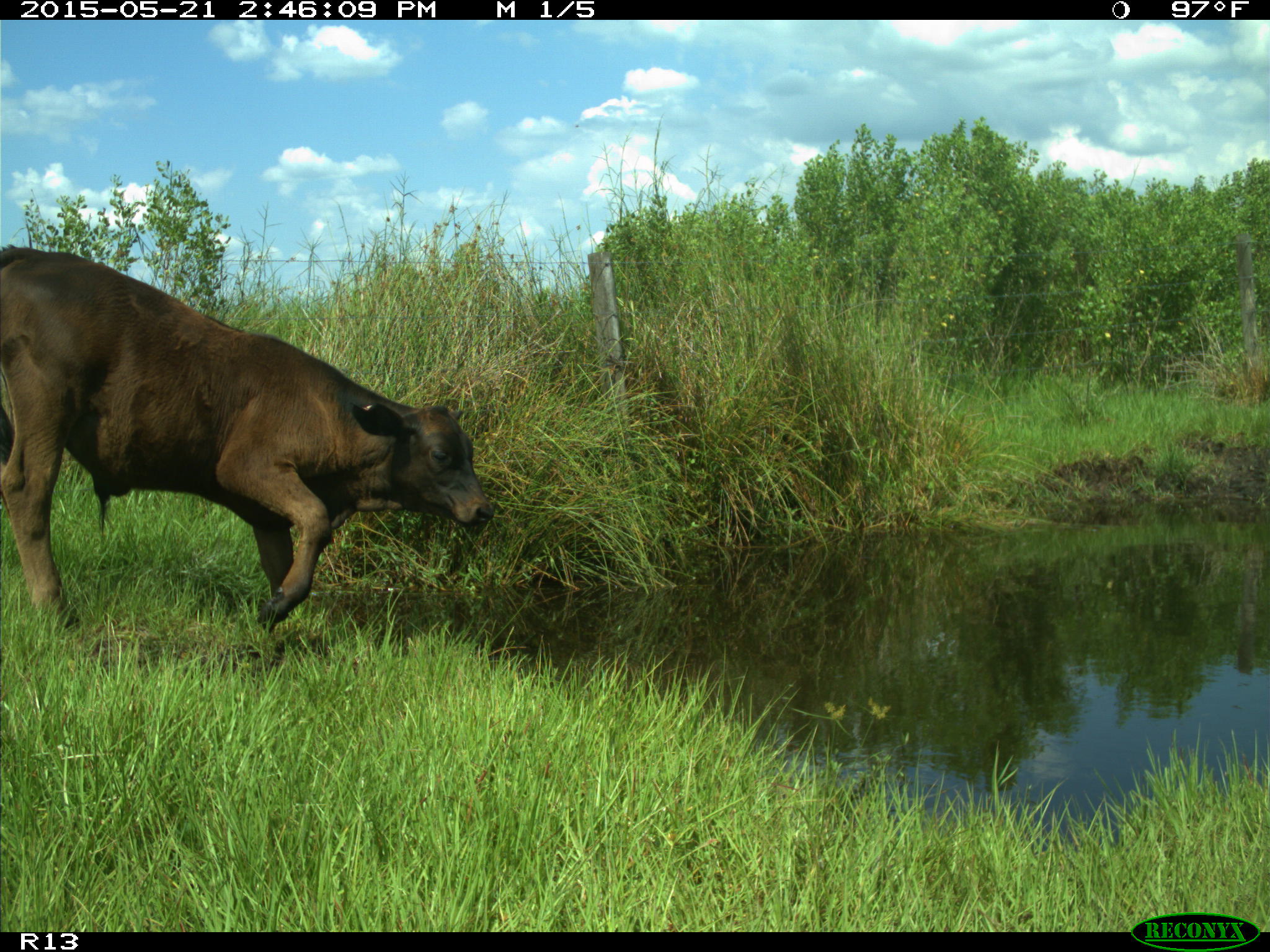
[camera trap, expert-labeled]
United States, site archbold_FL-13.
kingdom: Animalia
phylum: Chordata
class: Mammalia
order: Artiodactyla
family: Bovidae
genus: Bos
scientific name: Bos taurus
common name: domestic cow